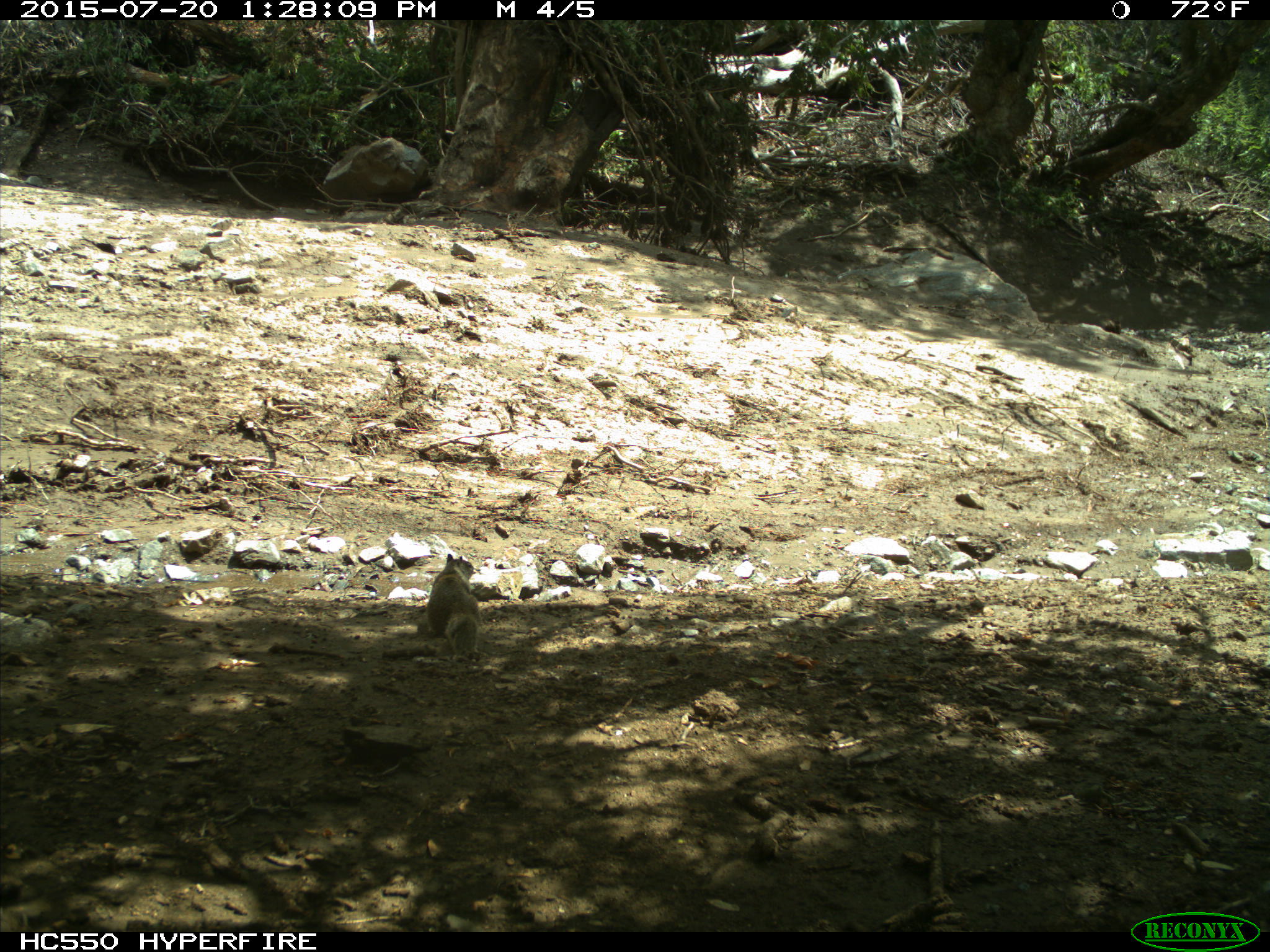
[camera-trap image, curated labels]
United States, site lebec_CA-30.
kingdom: Animalia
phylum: Chordata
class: Mammalia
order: Rodentia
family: Sciuridae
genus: Otospermophilus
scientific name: Otospermophilus beecheyi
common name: california ground squirrel